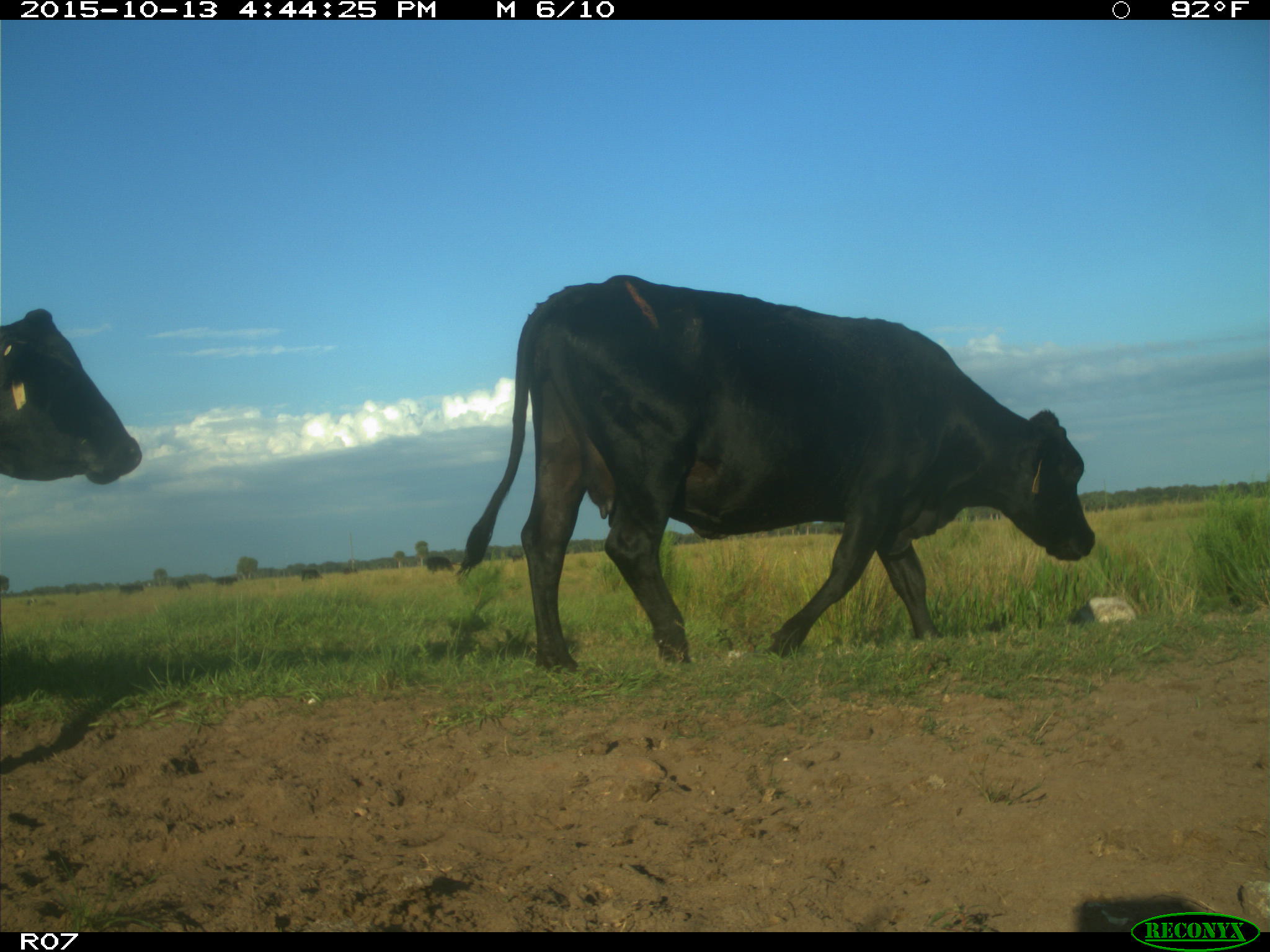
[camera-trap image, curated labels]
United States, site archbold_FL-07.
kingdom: Animalia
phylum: Chordata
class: Mammalia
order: Artiodactyla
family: Bovidae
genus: Bos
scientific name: Bos taurus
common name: domestic cow